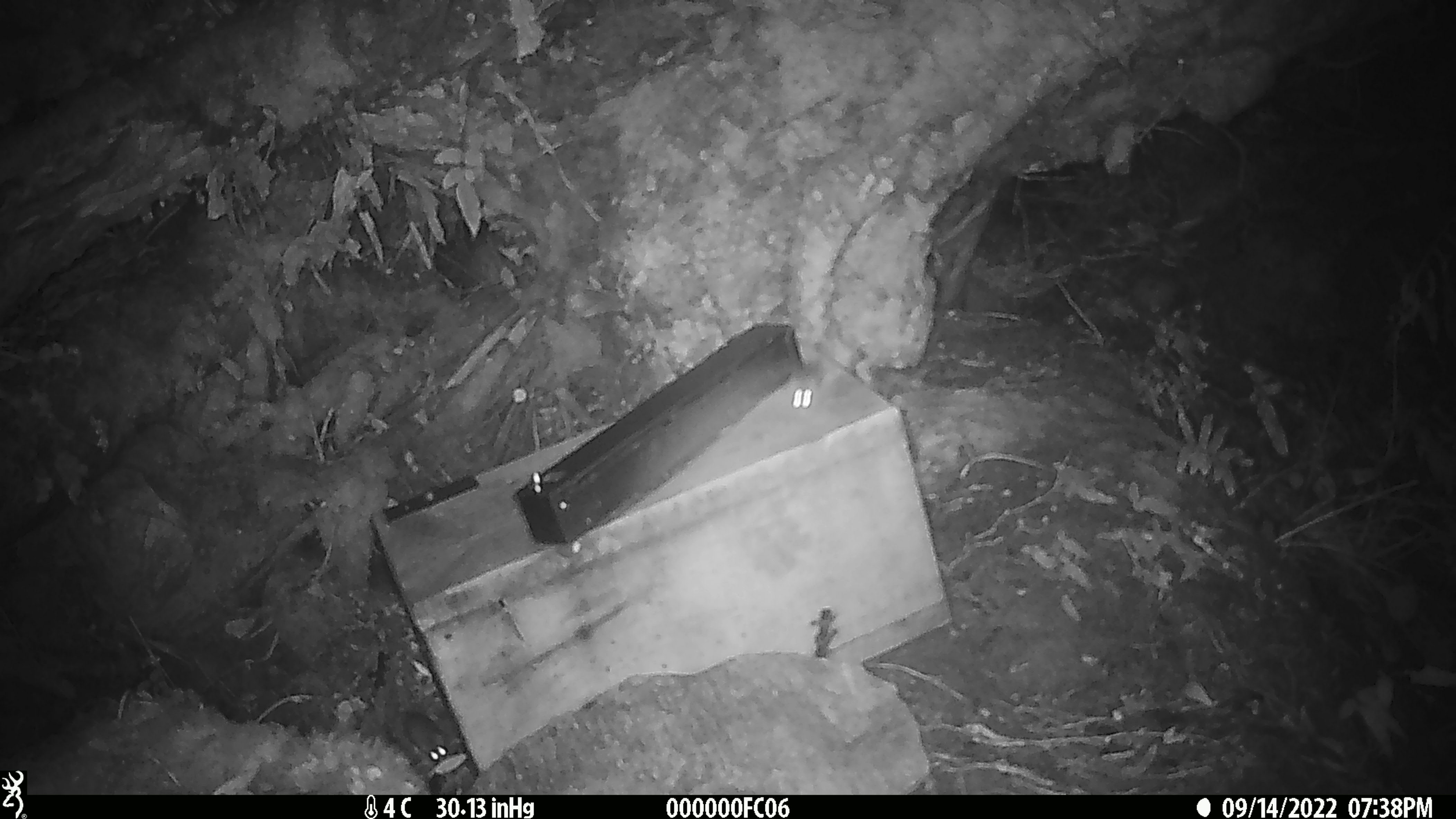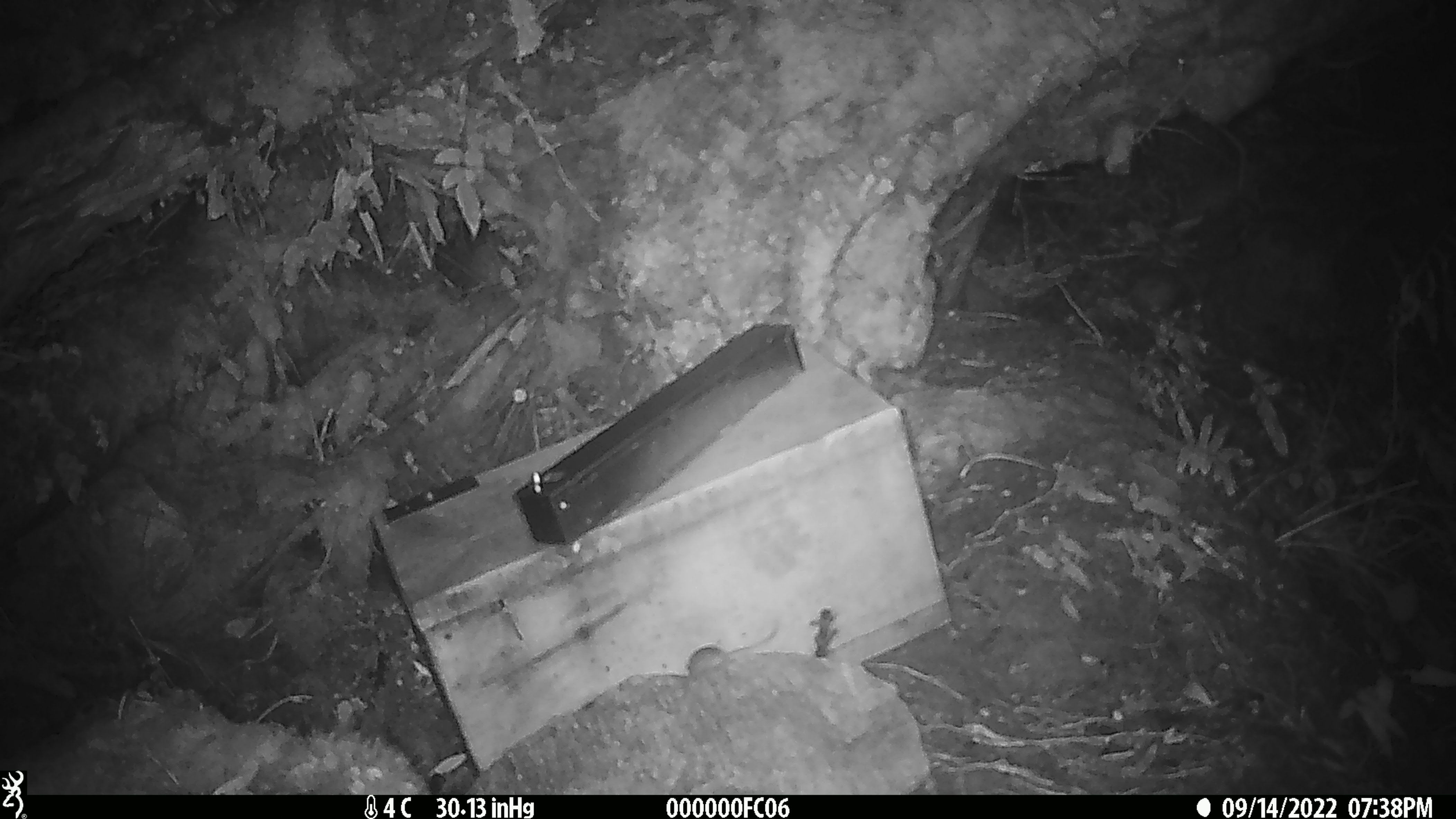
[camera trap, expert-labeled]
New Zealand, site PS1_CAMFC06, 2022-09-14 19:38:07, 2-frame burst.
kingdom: Animalia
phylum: Chordata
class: Mammalia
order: Rodentia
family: Muridae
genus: Mus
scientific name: Mus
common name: mouse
Mouse (Mus).